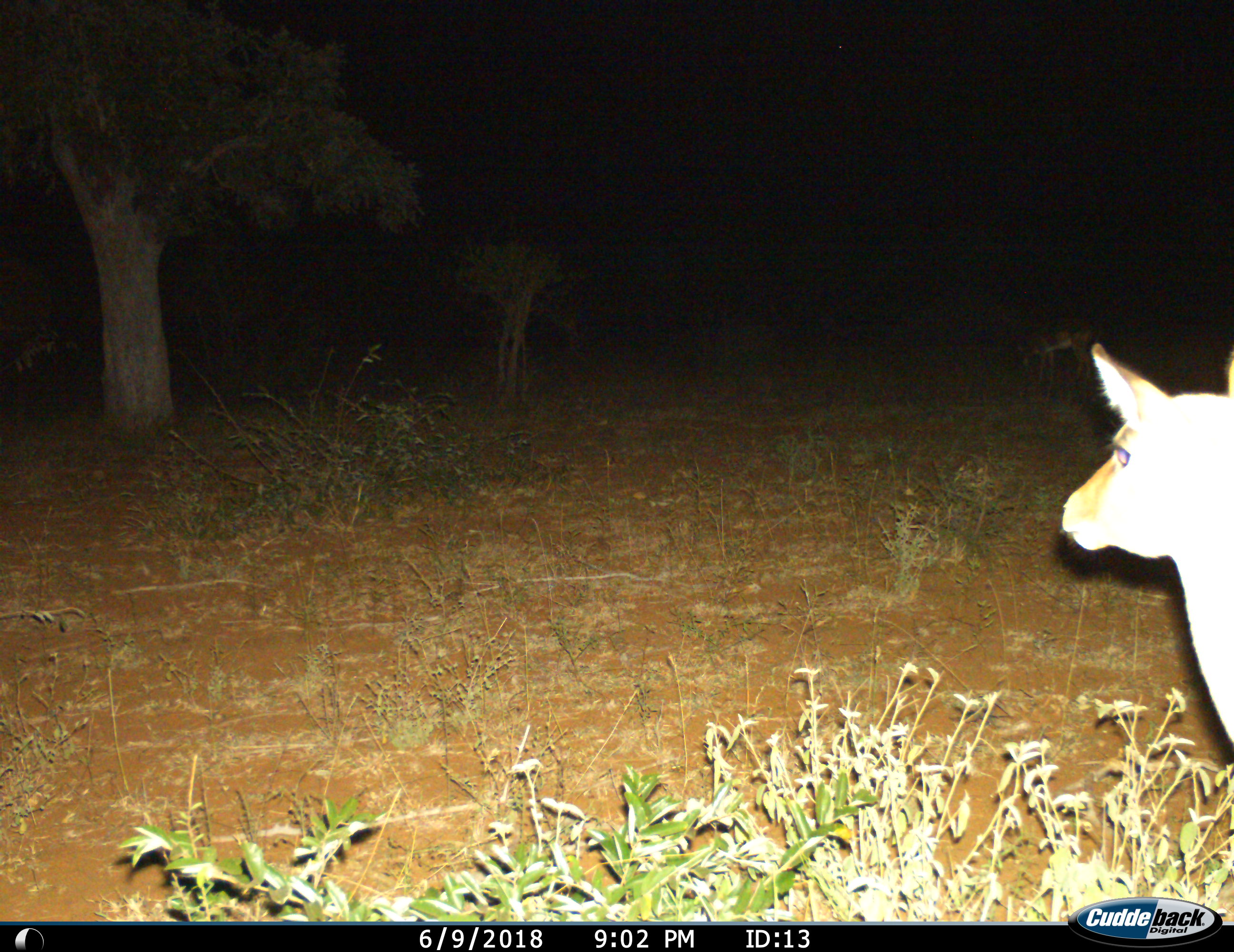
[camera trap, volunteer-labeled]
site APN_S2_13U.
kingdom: Animalia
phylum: Chordata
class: Mammalia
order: Artiodactyla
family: Bovidae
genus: Aepyceros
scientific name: Aepyceros melampus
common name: impala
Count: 1.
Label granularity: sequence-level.